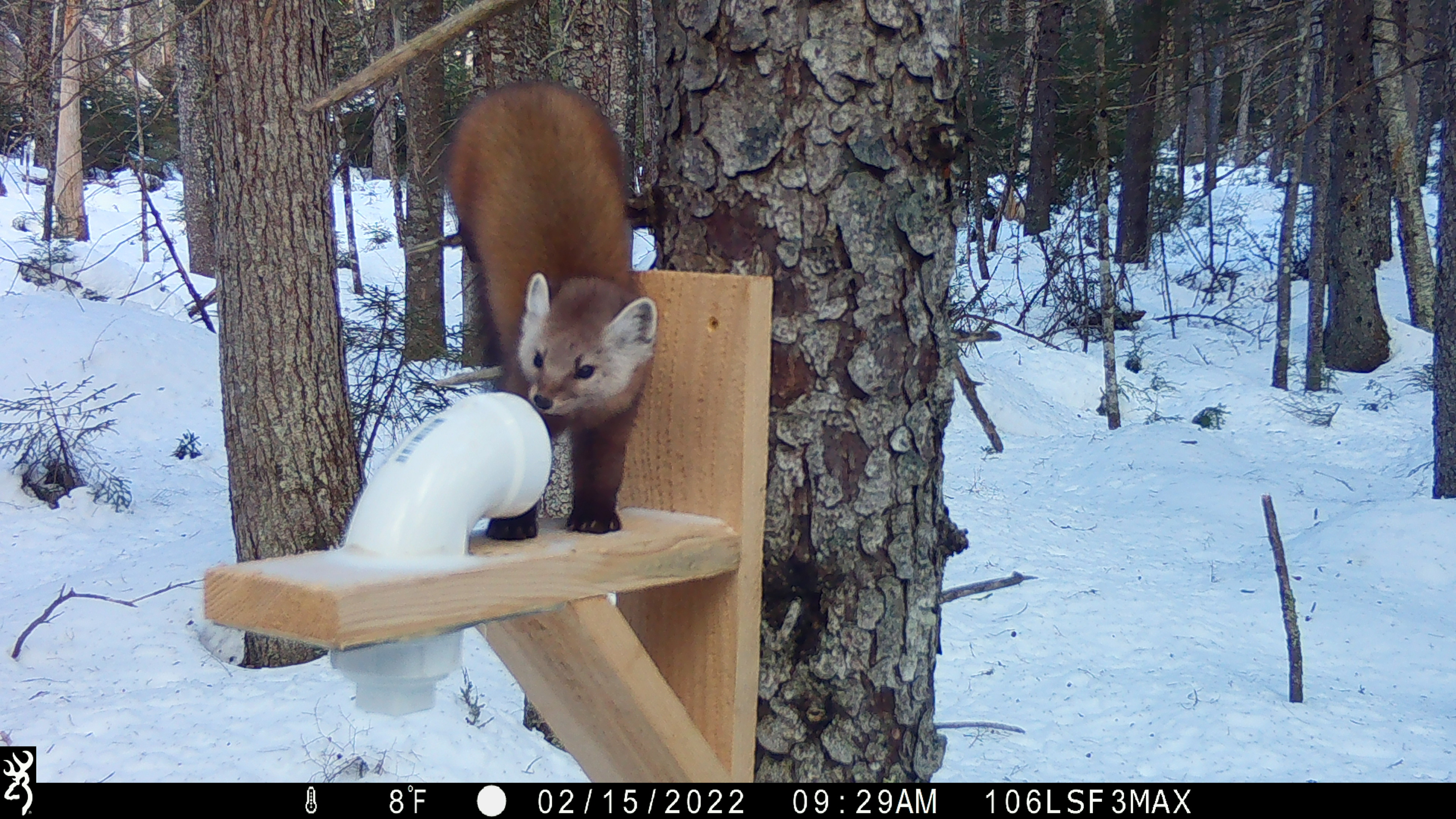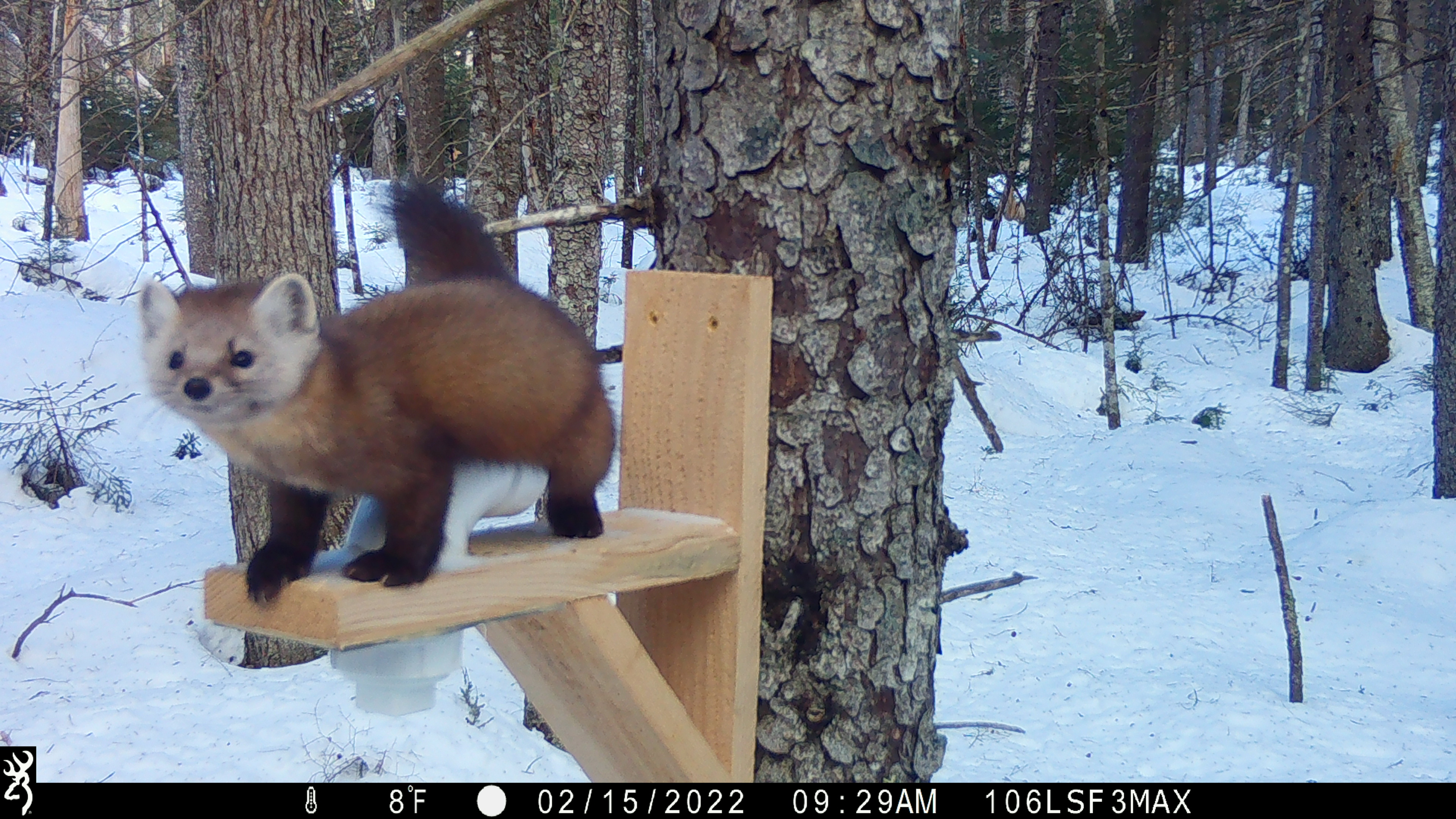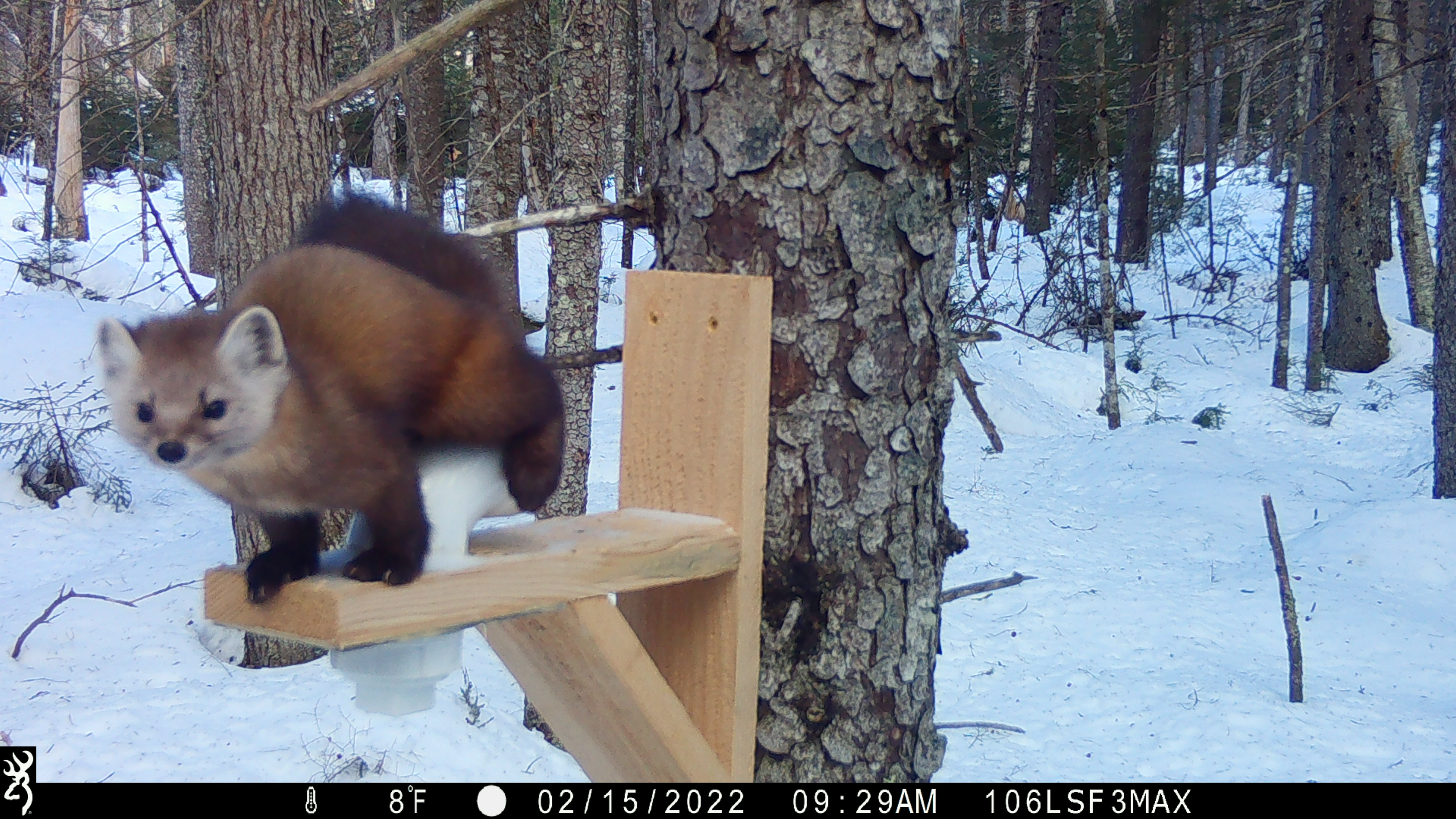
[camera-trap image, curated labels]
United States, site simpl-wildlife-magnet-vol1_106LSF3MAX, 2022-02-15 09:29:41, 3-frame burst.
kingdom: Animalia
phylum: Chordata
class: Mammalia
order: Carnivora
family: Mustelidae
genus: Martes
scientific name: Martes americana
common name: american marten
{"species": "american marten (Martes americana)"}